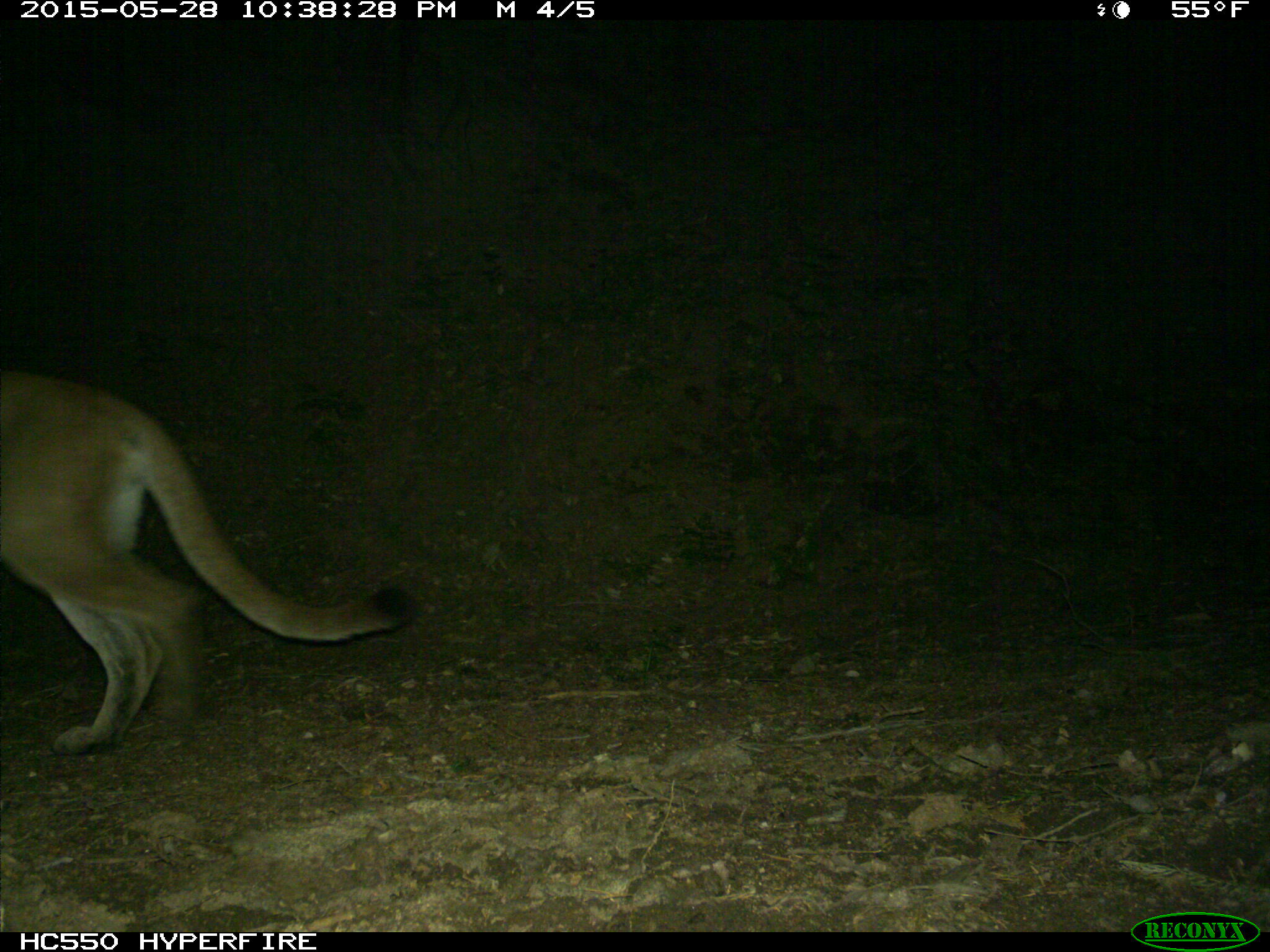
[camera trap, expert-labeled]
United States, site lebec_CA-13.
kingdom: Animalia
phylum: Chordata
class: Mammalia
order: Carnivora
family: Felidae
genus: Puma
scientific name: Puma concolor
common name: mountain lion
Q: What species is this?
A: Puma concolor (mountain lion).